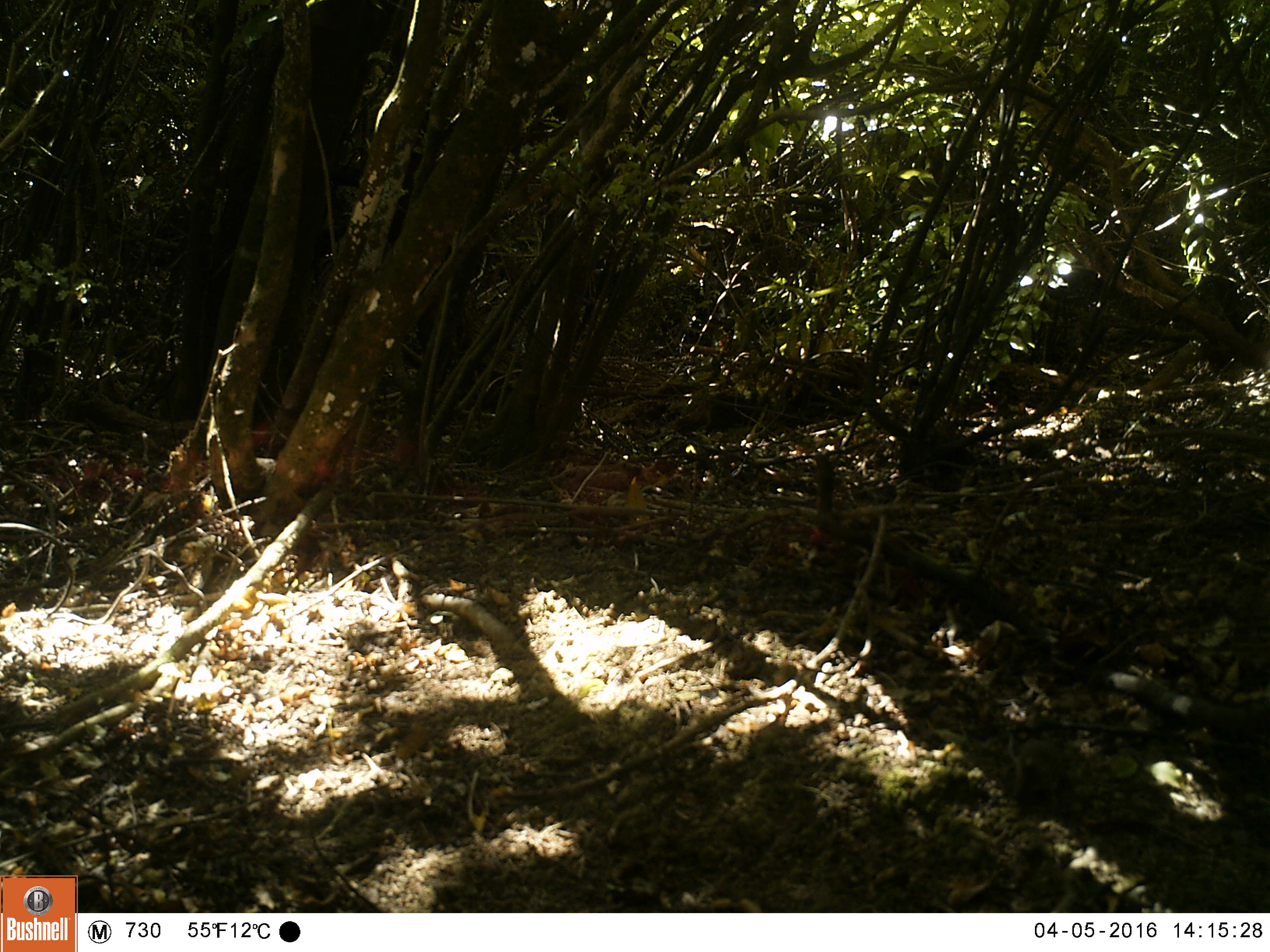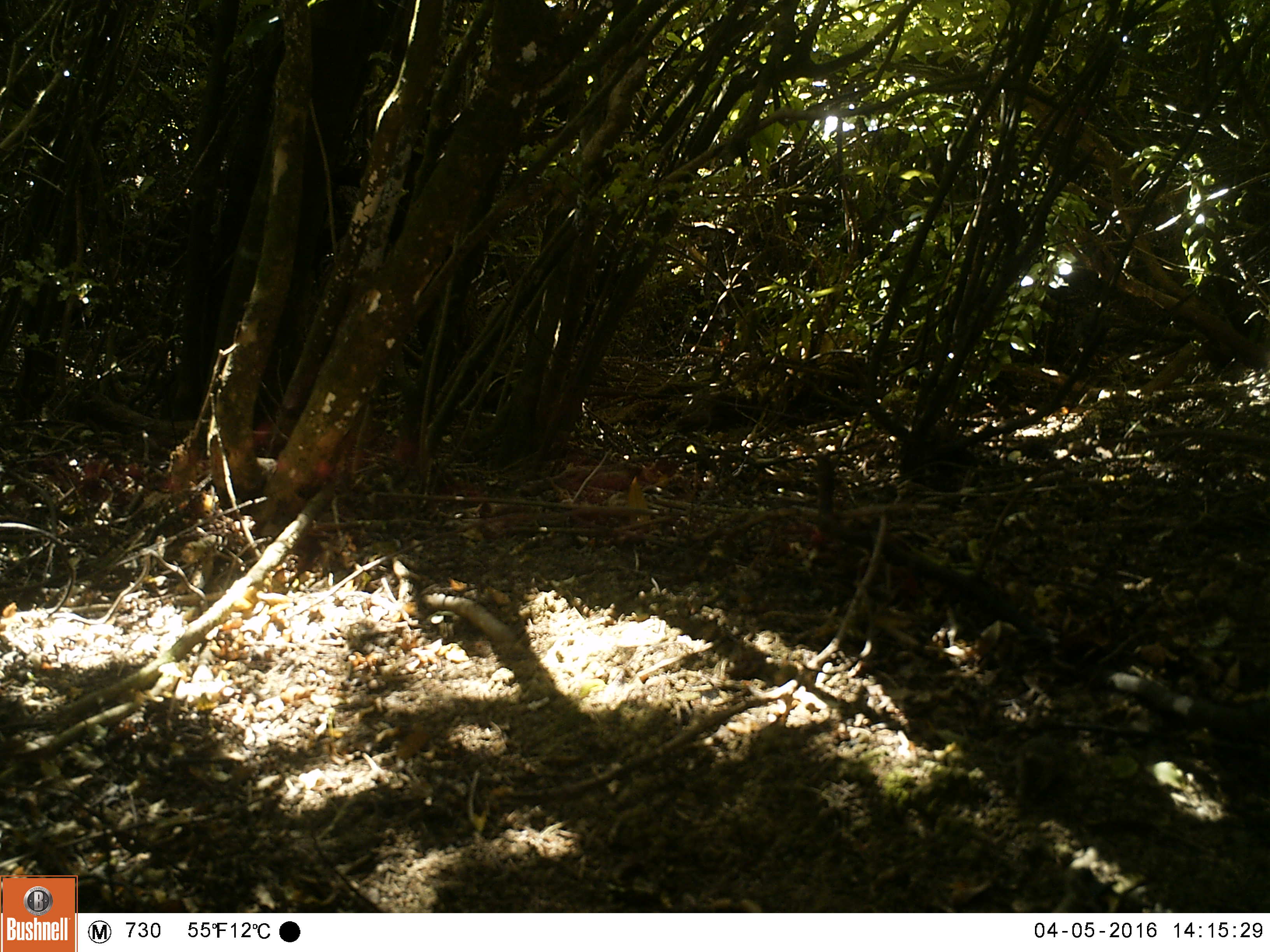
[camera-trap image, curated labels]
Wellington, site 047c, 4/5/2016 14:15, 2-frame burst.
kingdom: Animalia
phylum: Chordata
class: Mammalia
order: Rodentia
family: Muridae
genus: Rattus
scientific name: Rattus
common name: rat